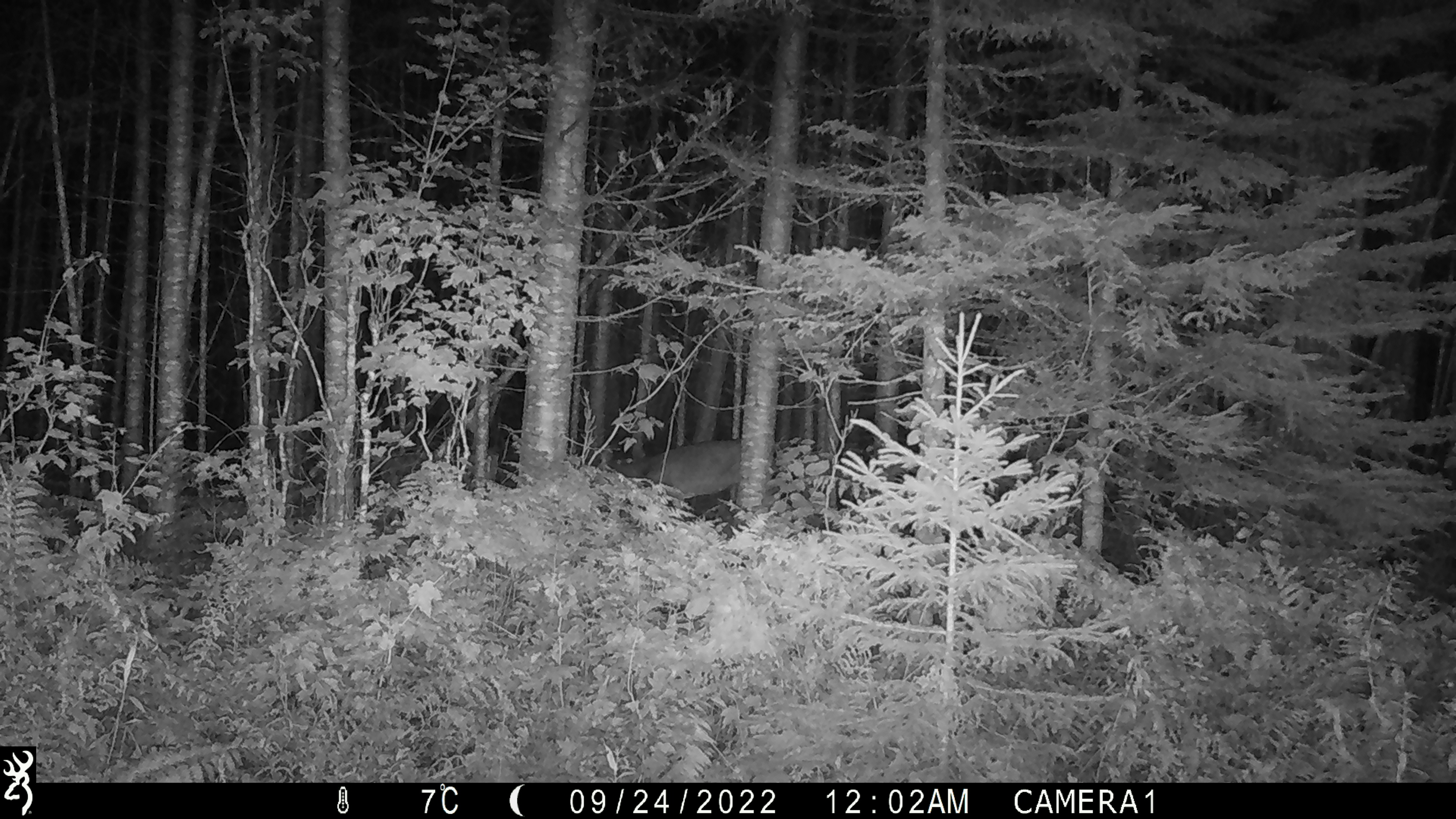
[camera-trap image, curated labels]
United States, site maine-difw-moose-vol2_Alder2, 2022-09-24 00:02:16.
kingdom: Animalia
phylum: Chordata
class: Mammalia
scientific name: Mammalia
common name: mammal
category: mammal sp.